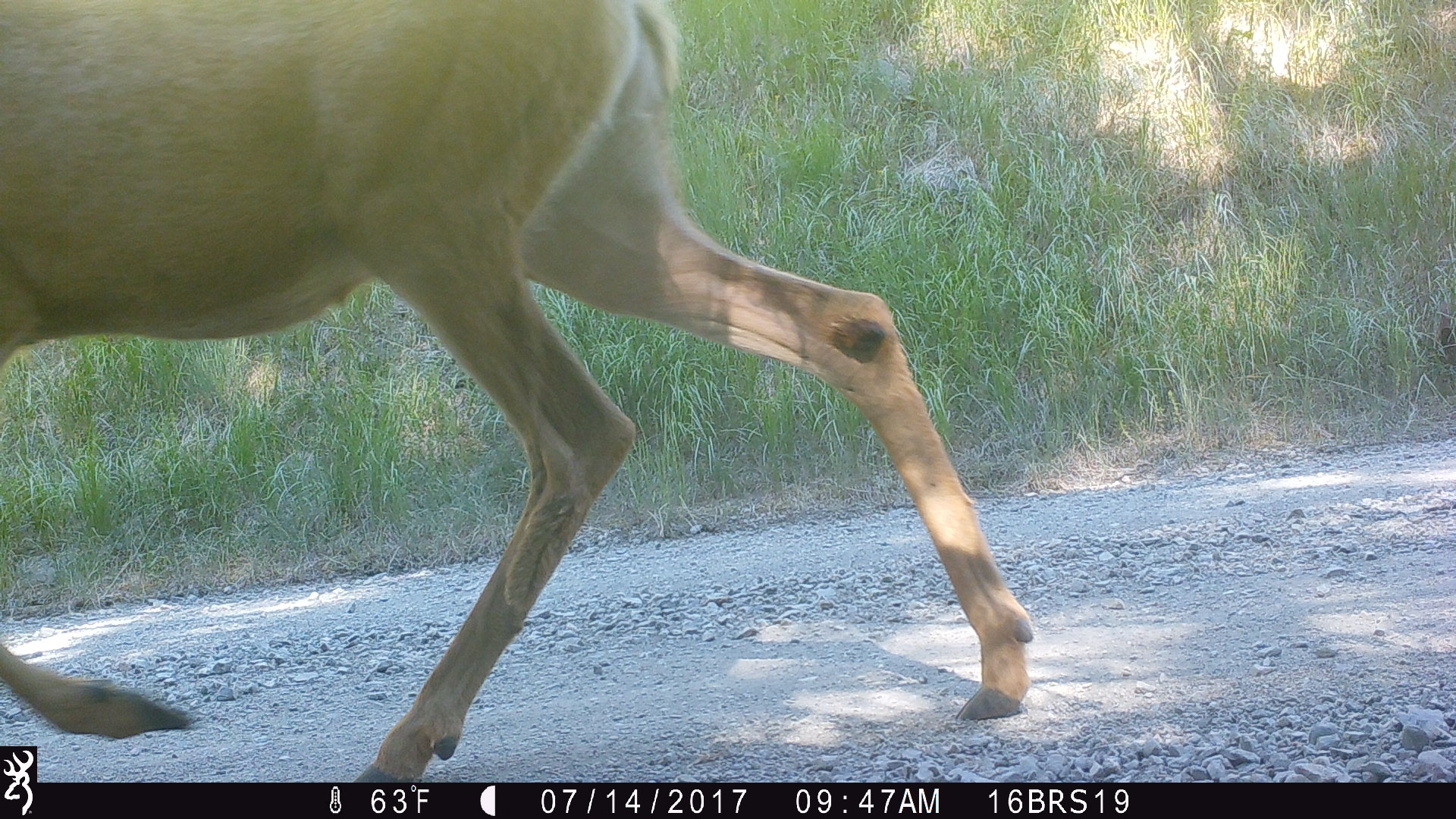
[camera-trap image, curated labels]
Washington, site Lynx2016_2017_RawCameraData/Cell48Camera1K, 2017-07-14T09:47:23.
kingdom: Animalia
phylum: Chordata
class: Mammalia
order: Artiodactyla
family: Cervidae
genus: Odocoileus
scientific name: Odocoileus hemionus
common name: mule deer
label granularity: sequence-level